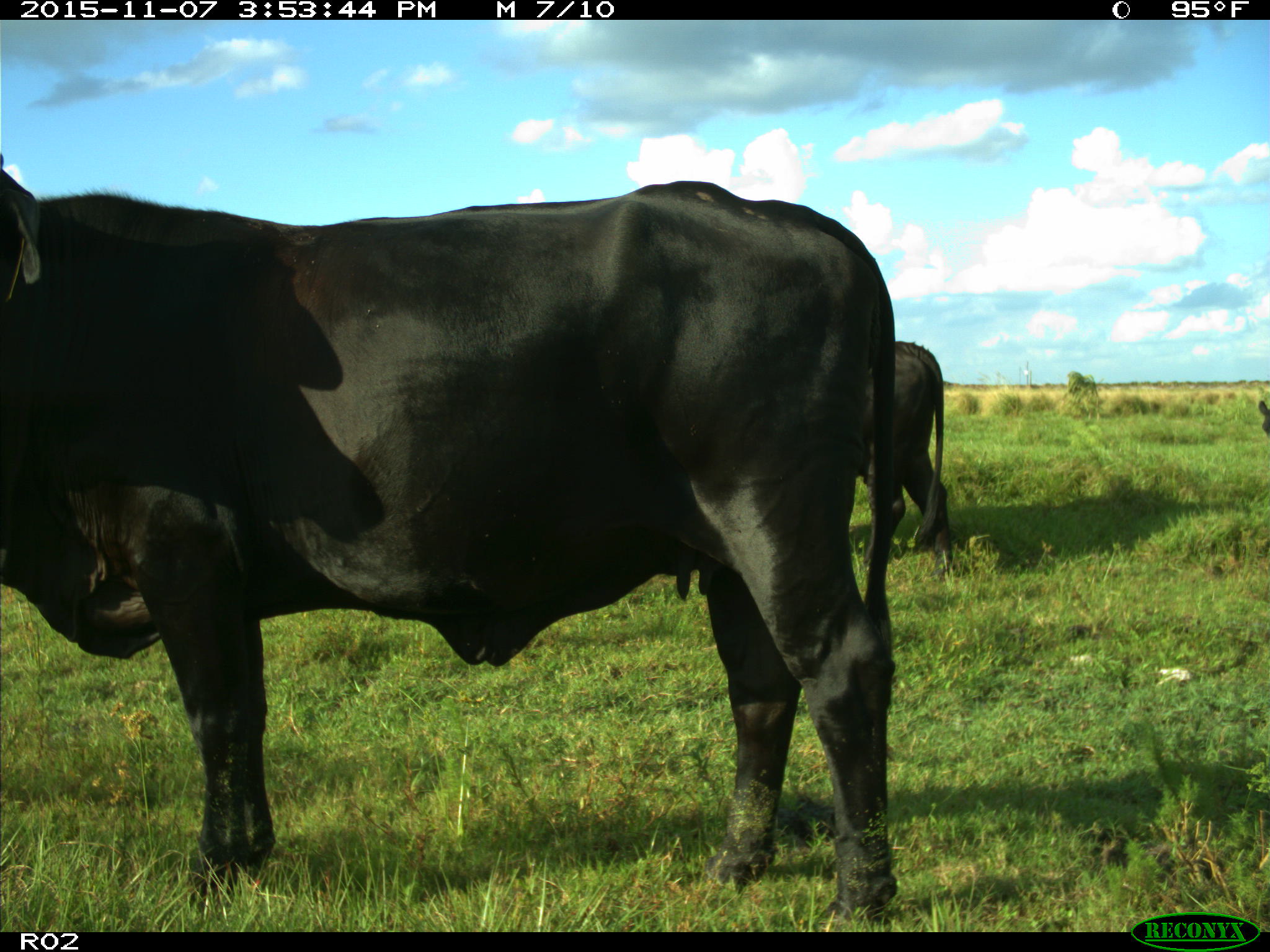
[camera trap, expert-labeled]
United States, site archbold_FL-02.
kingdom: Animalia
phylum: Chordata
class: Mammalia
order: Artiodactyla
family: Bovidae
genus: Bos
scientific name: Bos taurus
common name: domestic cow